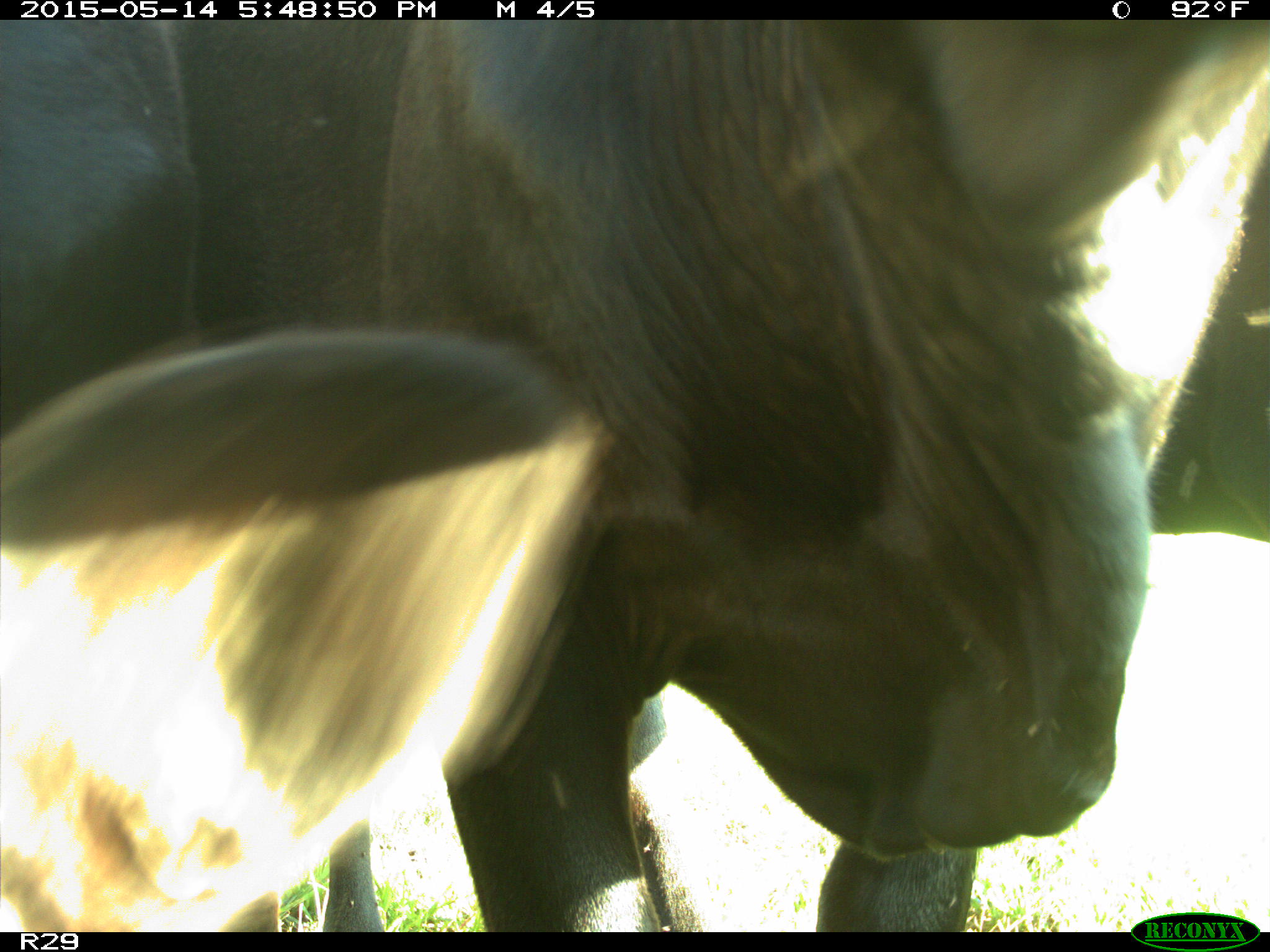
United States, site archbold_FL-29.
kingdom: Animalia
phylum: Chordata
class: Mammalia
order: Artiodactyla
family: Bovidae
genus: Bos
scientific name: Bos taurus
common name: domestic cow